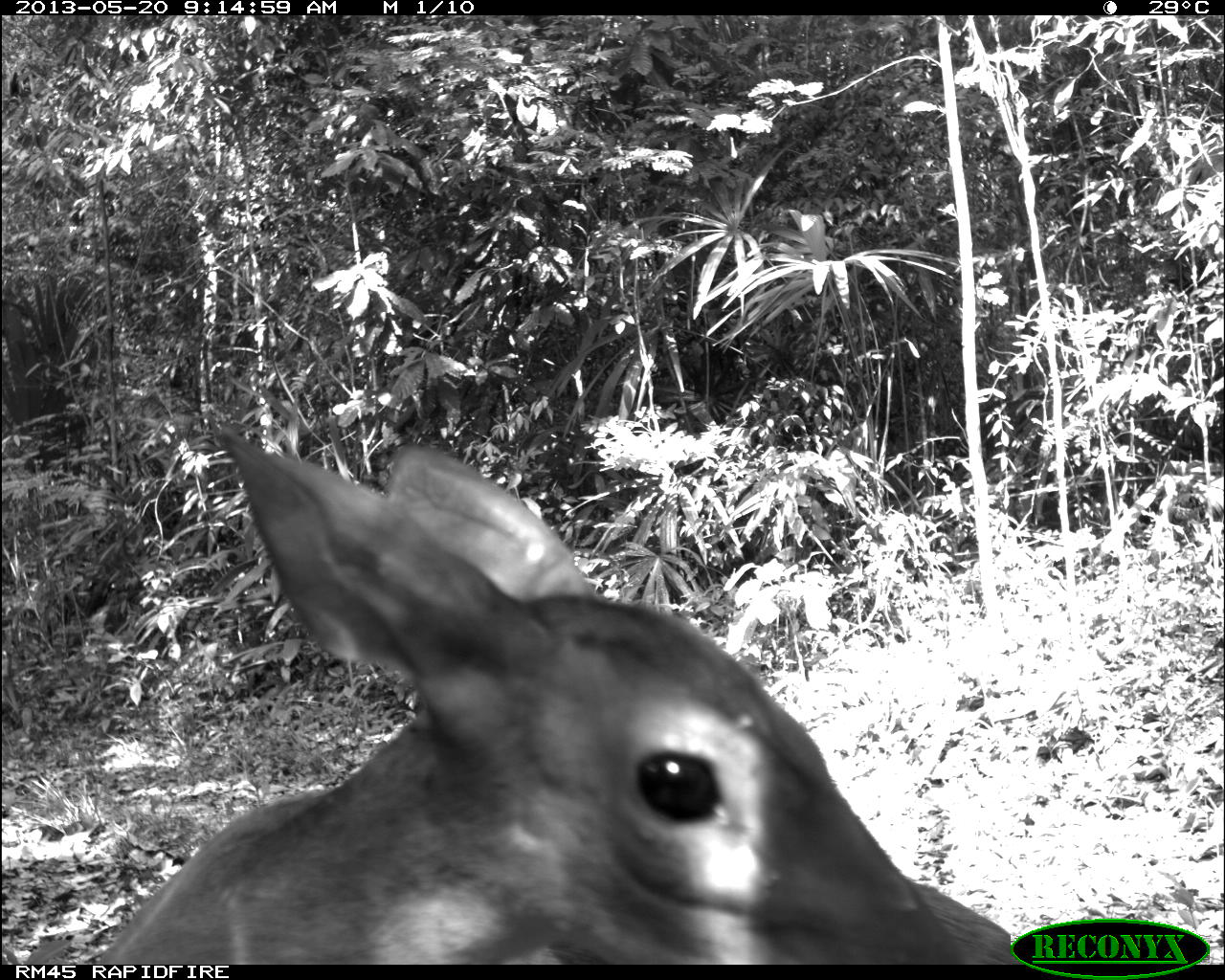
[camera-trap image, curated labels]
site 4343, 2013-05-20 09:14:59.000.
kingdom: Animalia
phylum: Chordata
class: Mammalia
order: Artiodactyla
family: Cervidae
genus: Mazama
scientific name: Mazama temama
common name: central american red brocket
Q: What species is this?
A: Mazama temama (central american red brocket).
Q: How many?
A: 1.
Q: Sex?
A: Female.